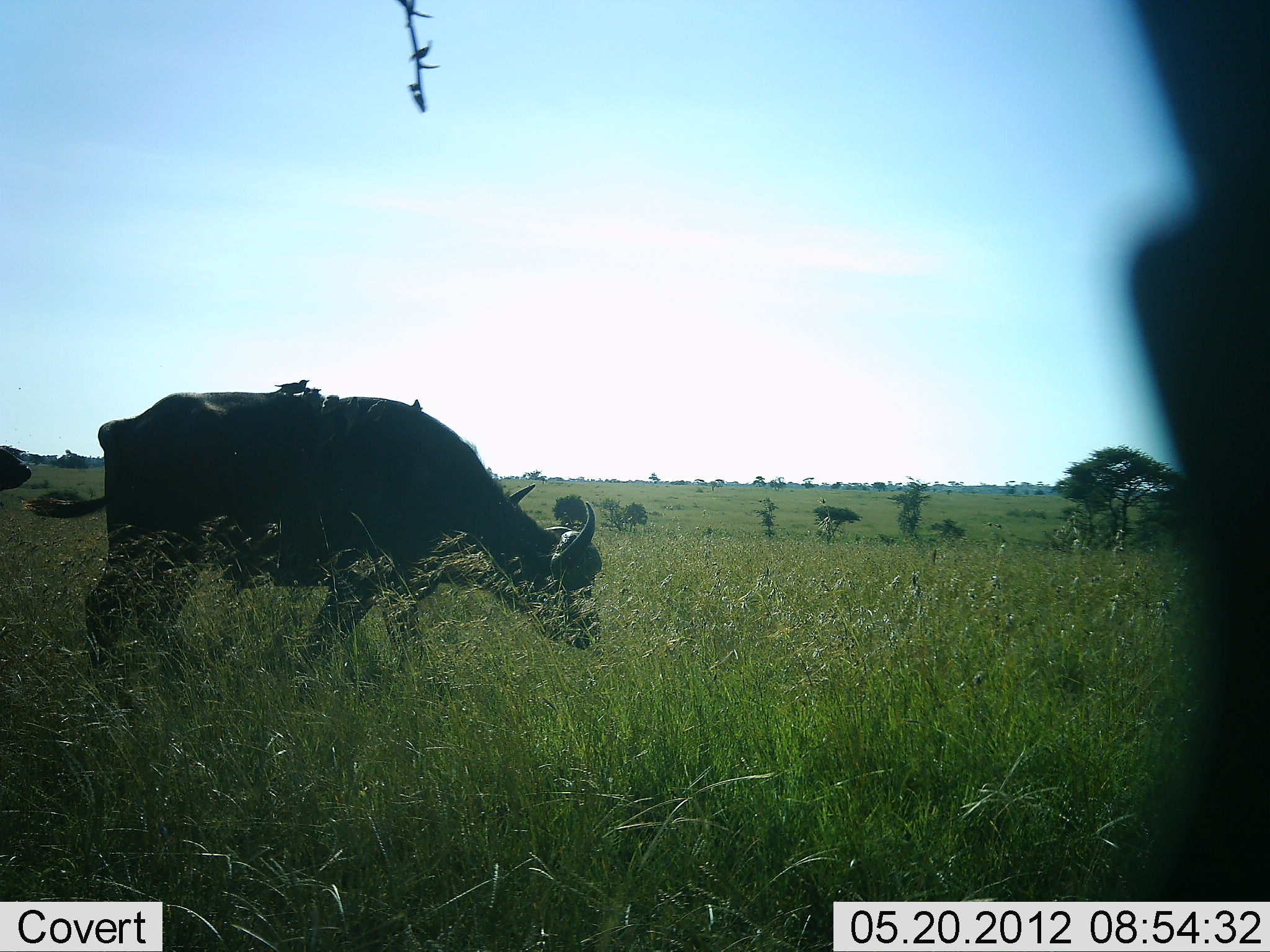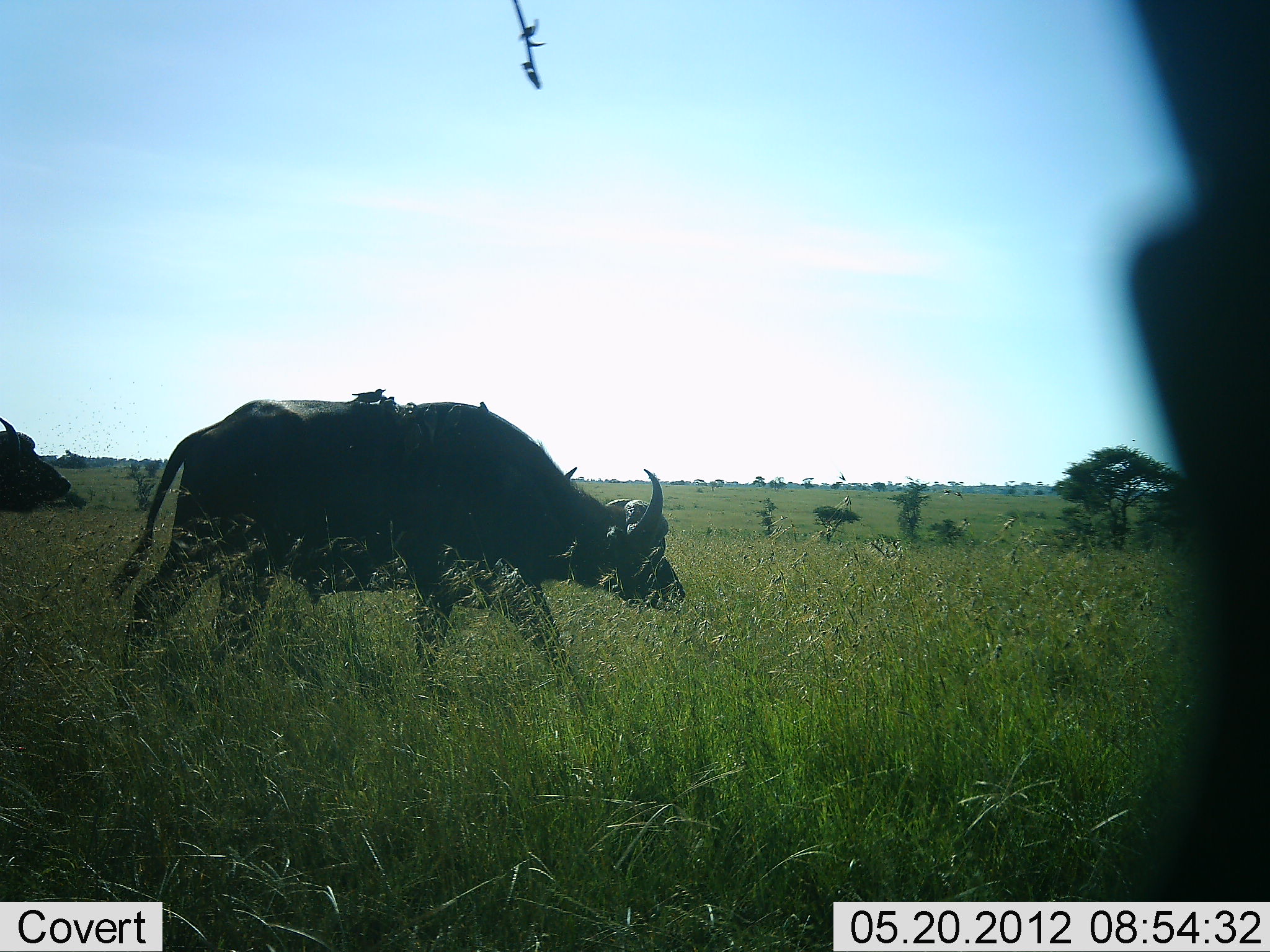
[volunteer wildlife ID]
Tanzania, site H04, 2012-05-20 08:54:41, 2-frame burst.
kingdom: Animalia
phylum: Chordata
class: Mammalia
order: Artiodactyla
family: Bovidae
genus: Syncerus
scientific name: Syncerus caffer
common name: cape buffalo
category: buffalo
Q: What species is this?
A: Buffalo (cape buffalo) (Syncerus caffer).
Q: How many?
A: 2.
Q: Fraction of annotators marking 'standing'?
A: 7%.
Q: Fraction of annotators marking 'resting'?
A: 0%.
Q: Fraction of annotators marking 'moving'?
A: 100%.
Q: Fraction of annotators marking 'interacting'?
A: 0%.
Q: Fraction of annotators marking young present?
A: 0%.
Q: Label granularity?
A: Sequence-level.